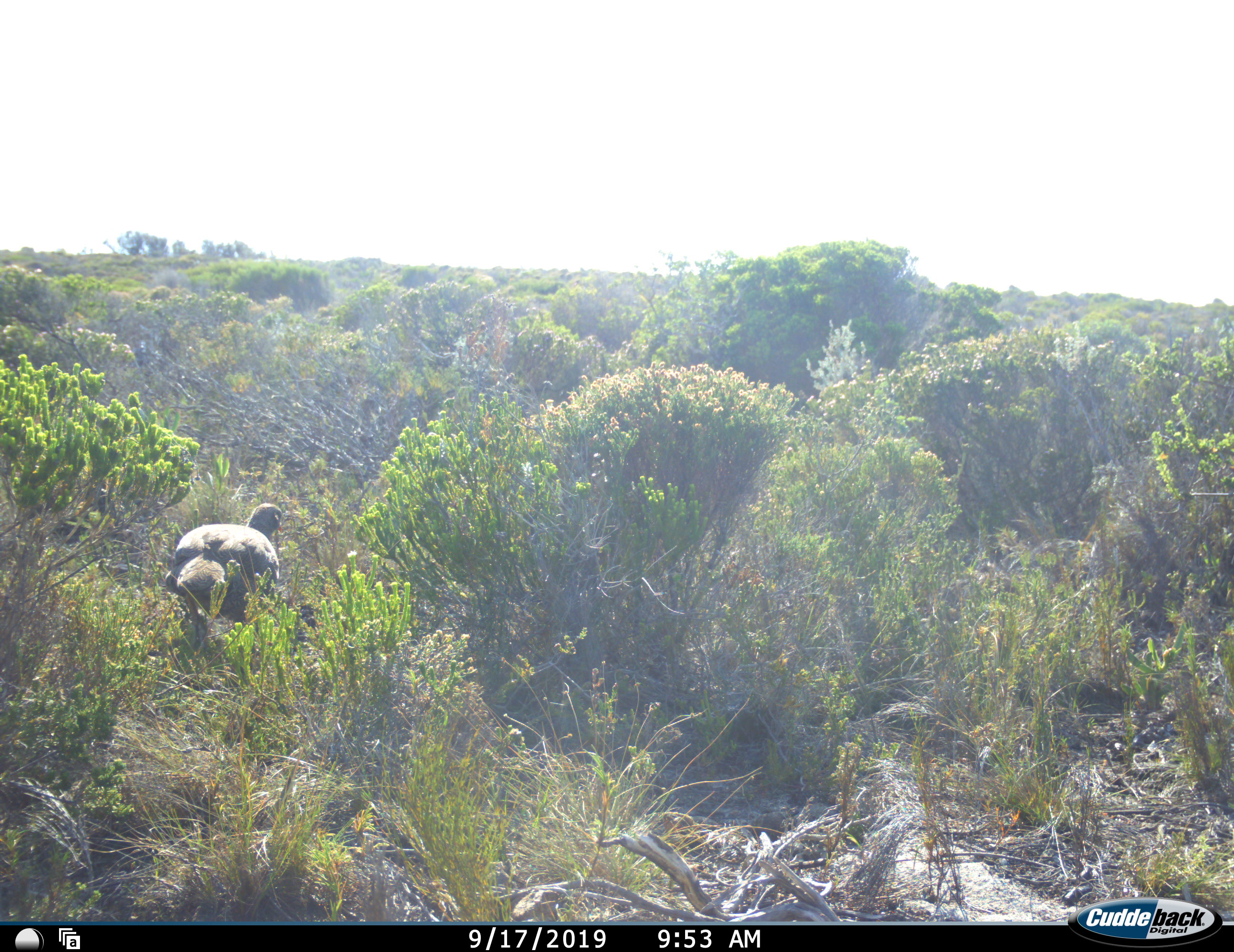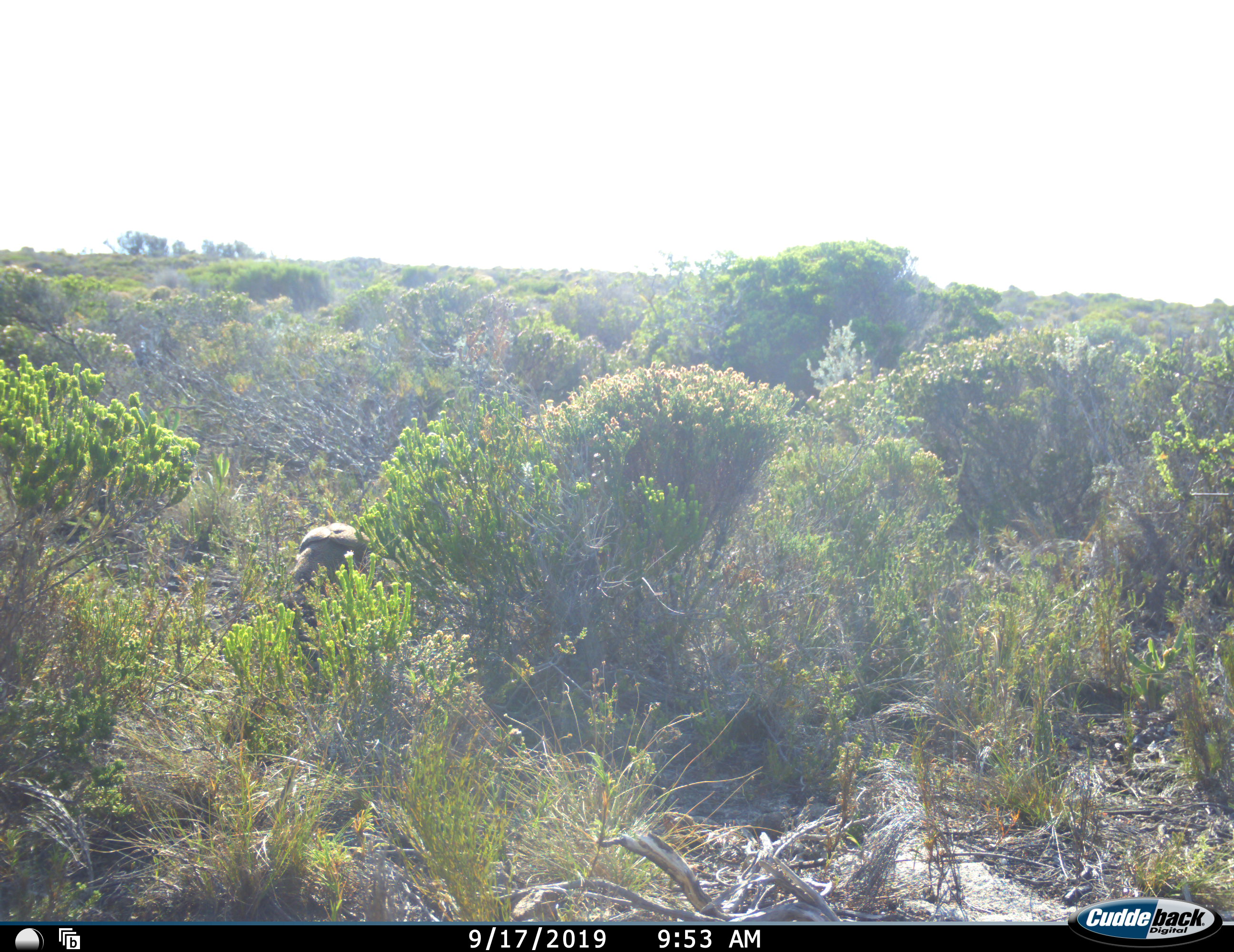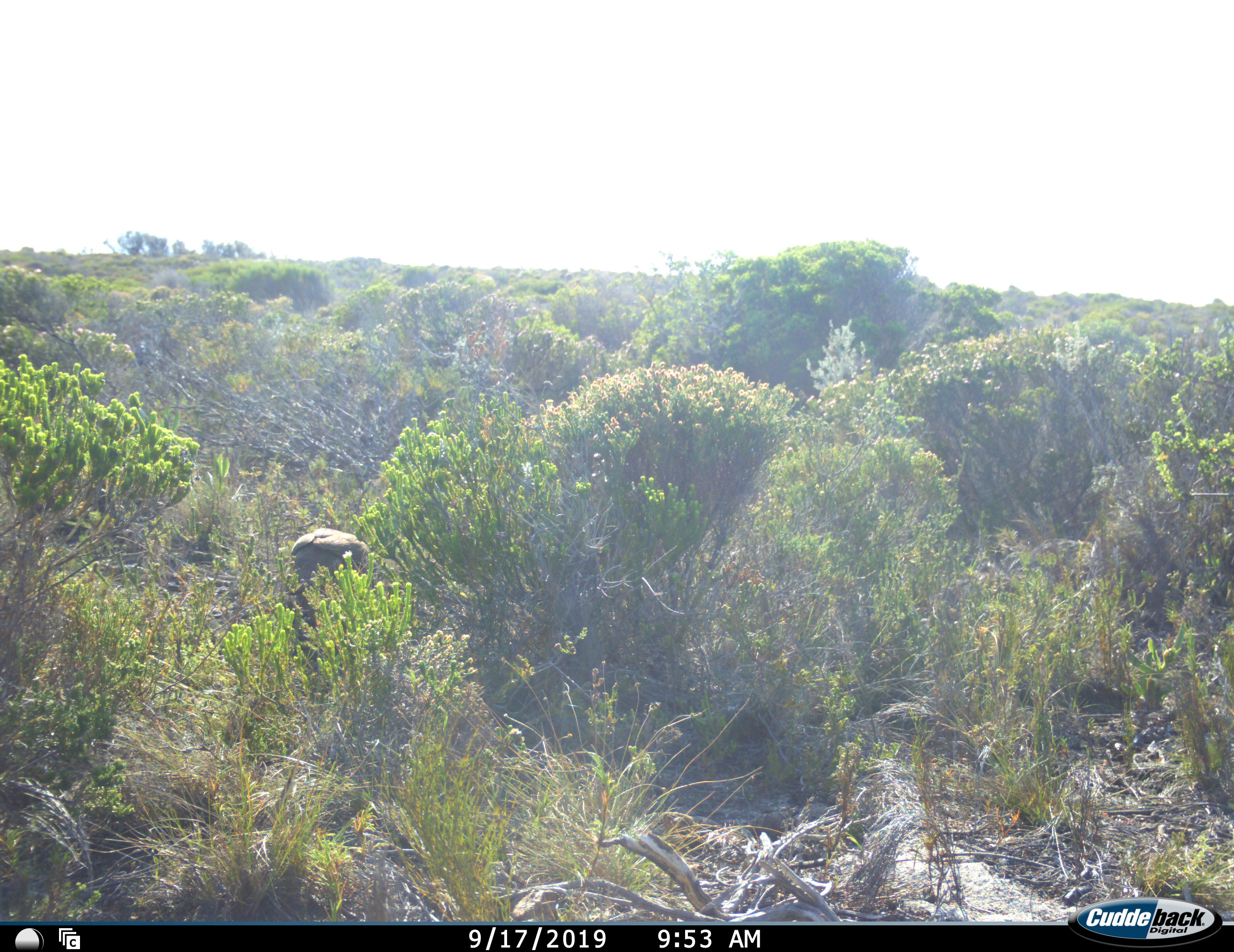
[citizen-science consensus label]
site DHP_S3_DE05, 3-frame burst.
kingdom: Animalia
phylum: Chordata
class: Aves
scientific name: Aves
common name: bird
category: birdother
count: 1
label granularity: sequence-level